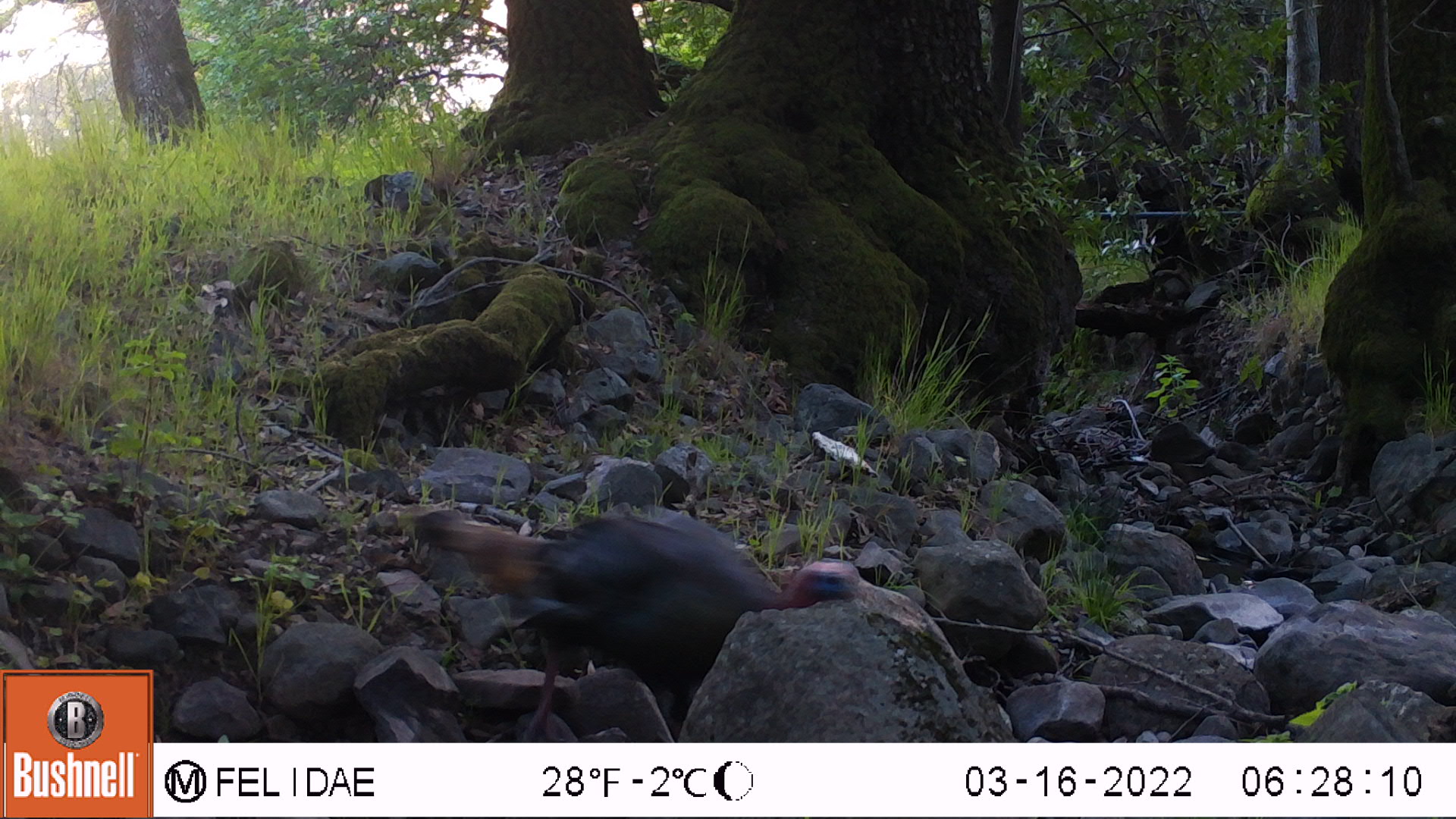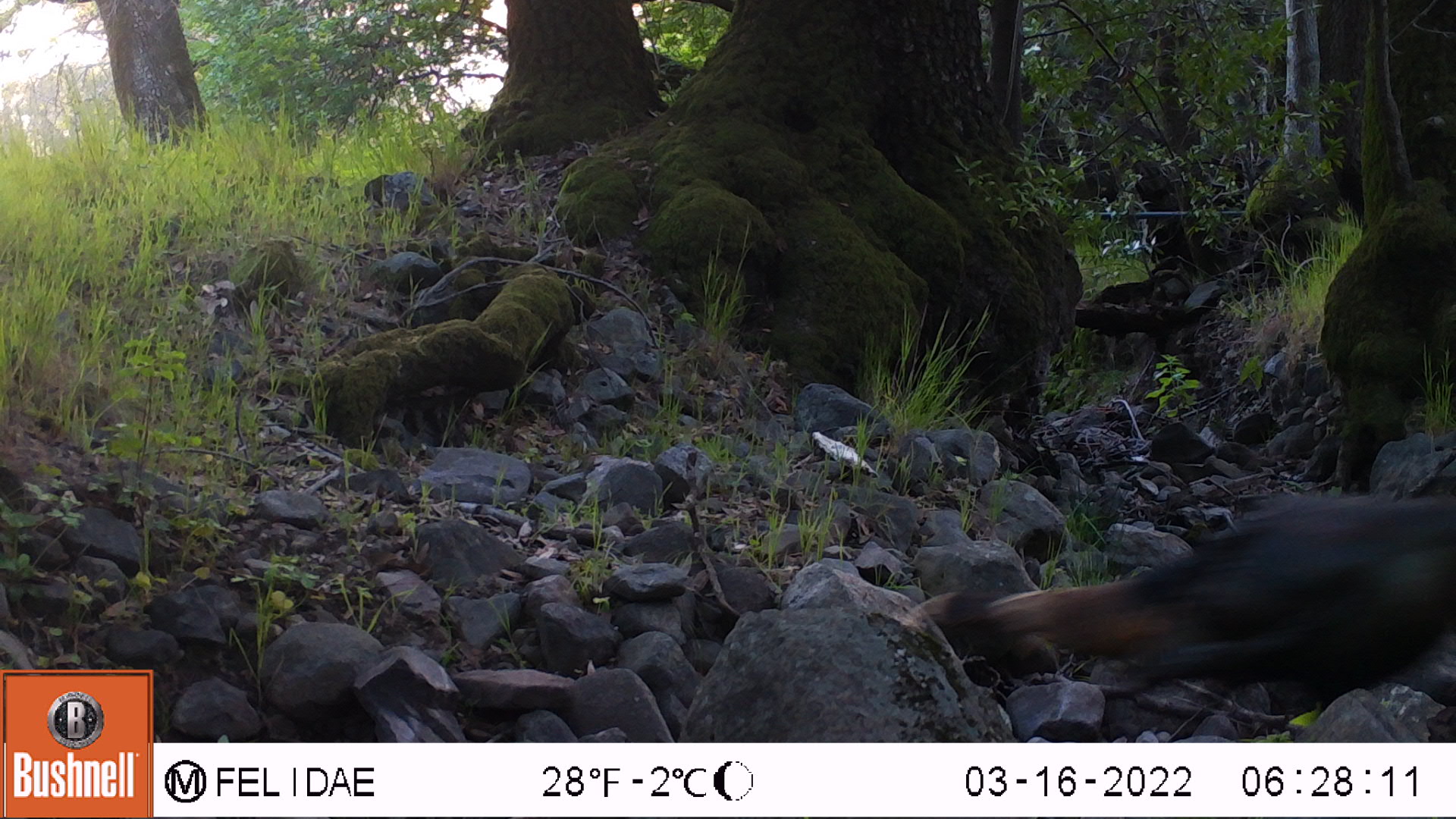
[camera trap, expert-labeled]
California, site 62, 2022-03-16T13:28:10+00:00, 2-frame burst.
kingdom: Animalia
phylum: Chordata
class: Aves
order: Galliformes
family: Phasianidae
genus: Meleagris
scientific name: Meleagris gallopavo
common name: turkey